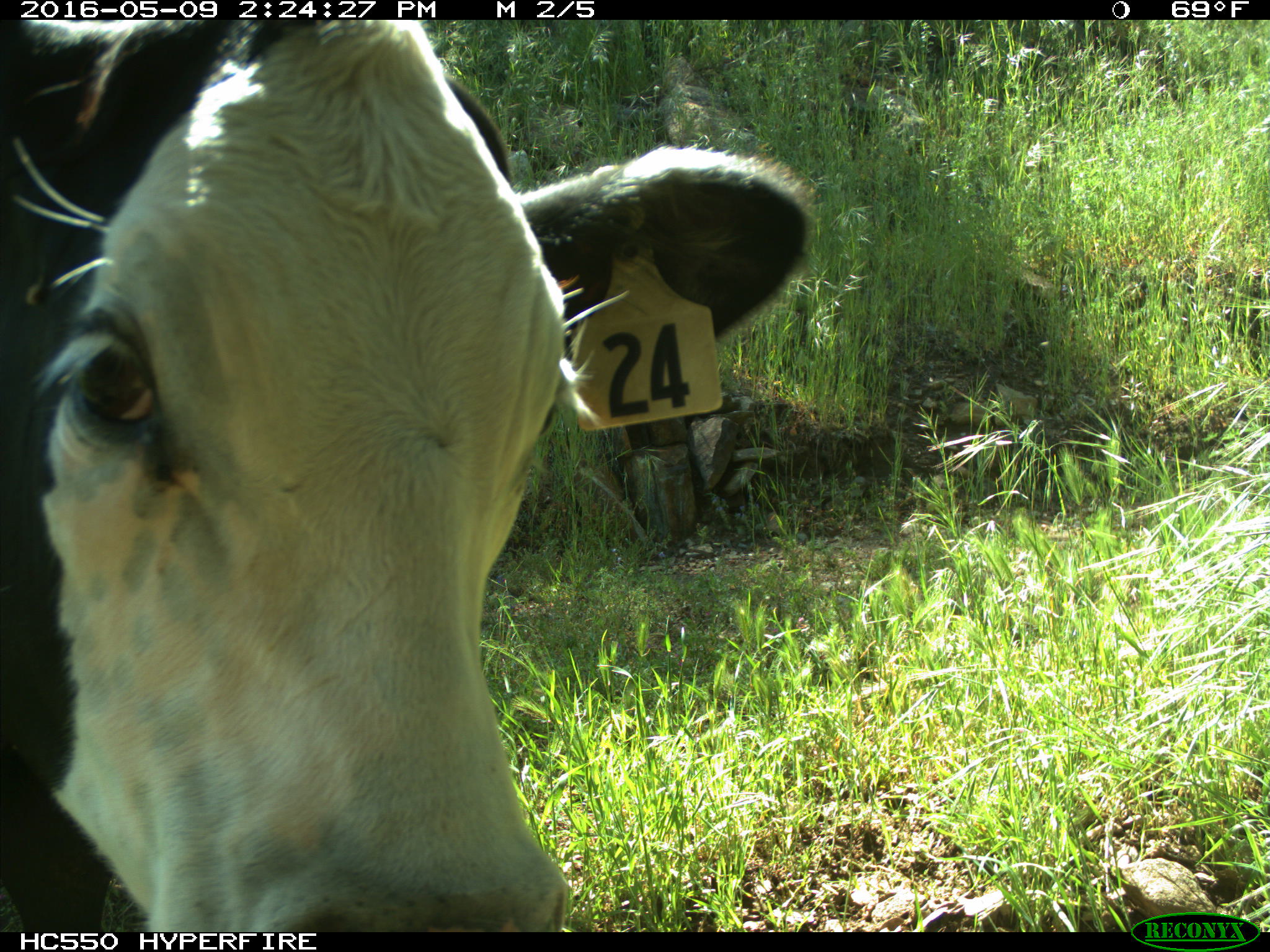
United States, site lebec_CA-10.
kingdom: Animalia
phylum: Chordata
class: Mammalia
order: Artiodactyla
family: Bovidae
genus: Bos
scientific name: Bos taurus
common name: domestic cow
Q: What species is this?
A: Bos taurus (domestic cow).